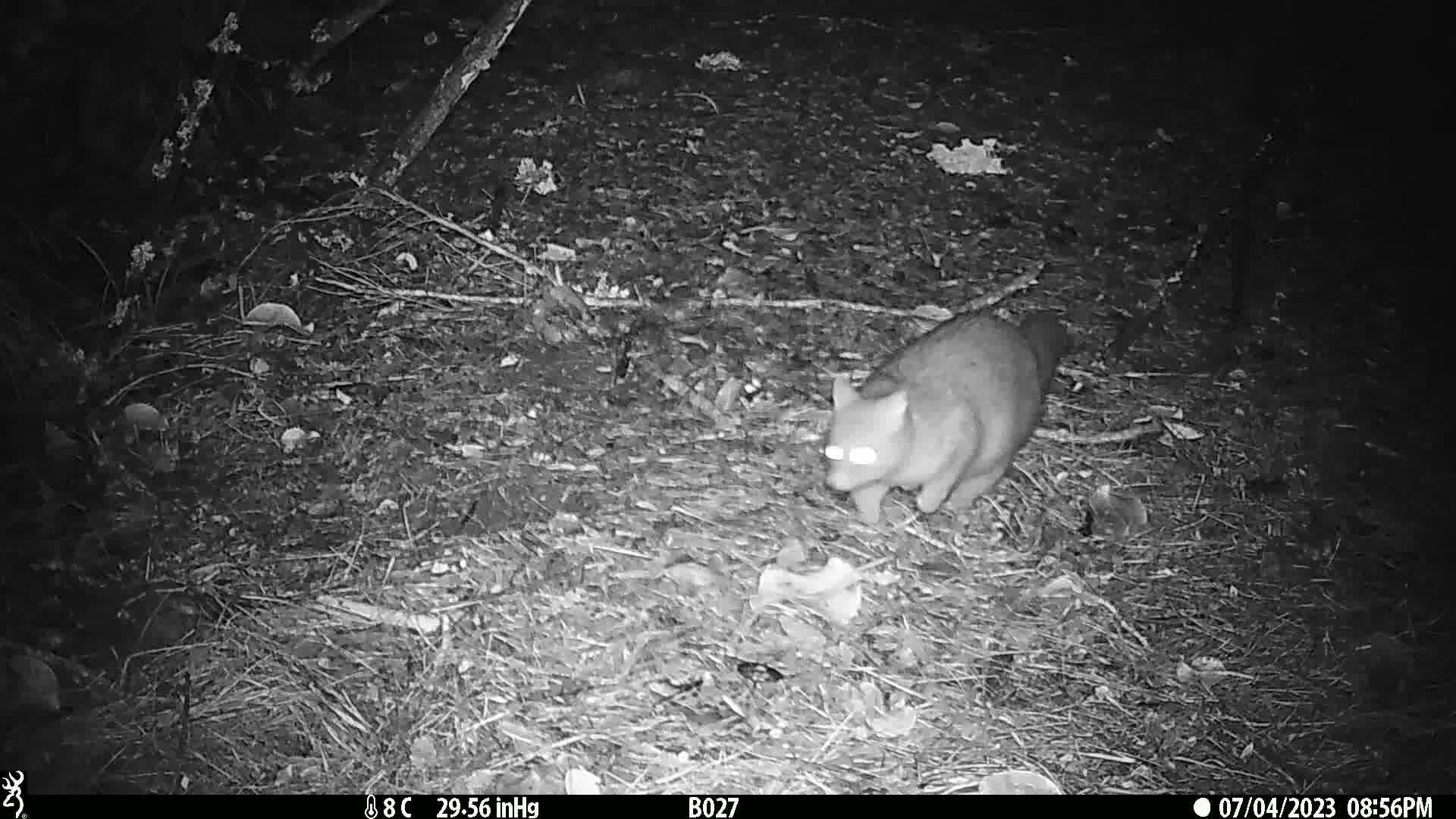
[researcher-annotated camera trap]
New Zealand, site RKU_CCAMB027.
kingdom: Animalia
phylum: Chordata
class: Mammalia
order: Diprotodontia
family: Phalangeridae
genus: Trichosurus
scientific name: Trichosurus vulpecula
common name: common brushtail possum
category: possum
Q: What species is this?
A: Possum (common brushtail possum) (Trichosurus vulpecula).